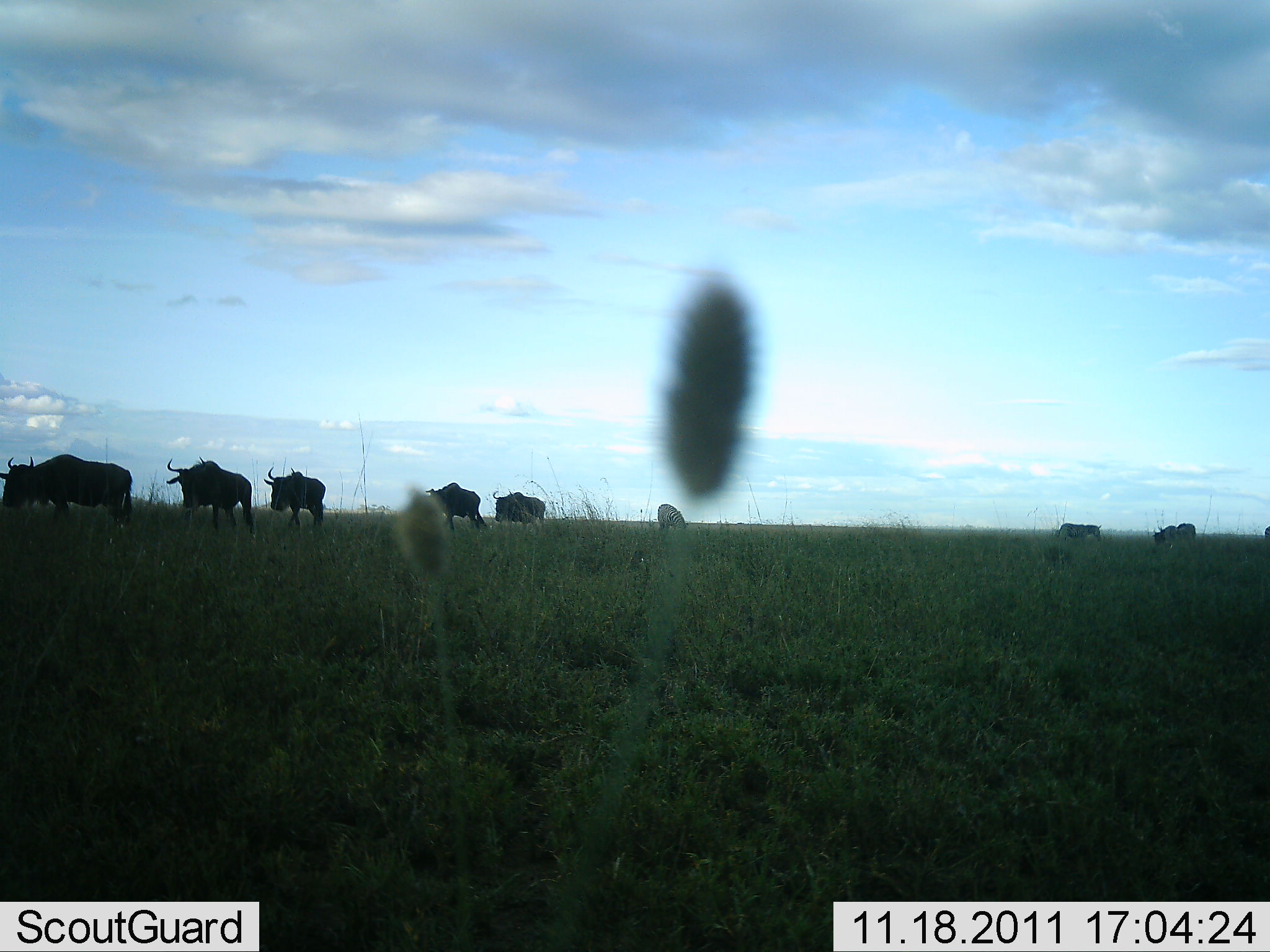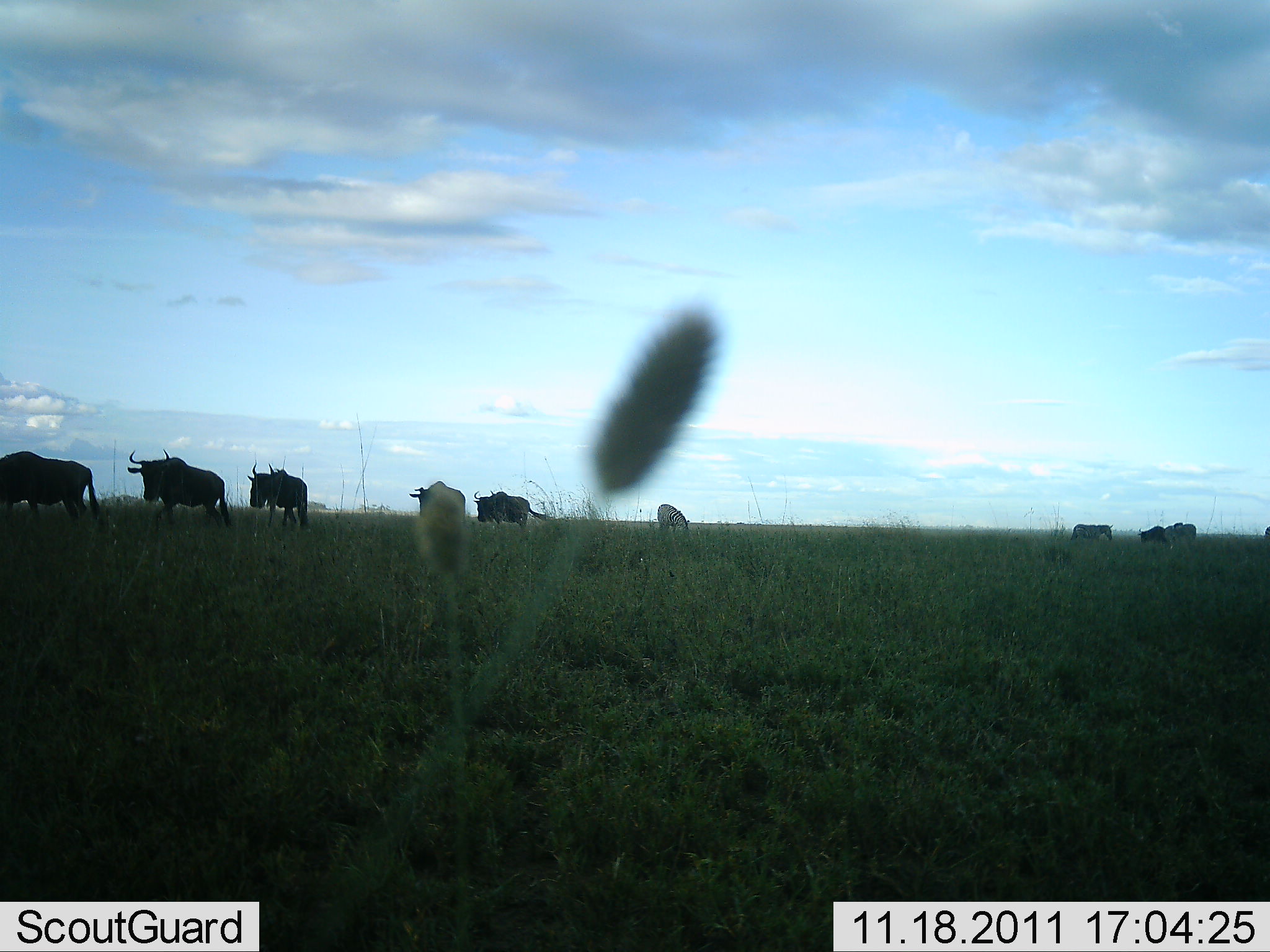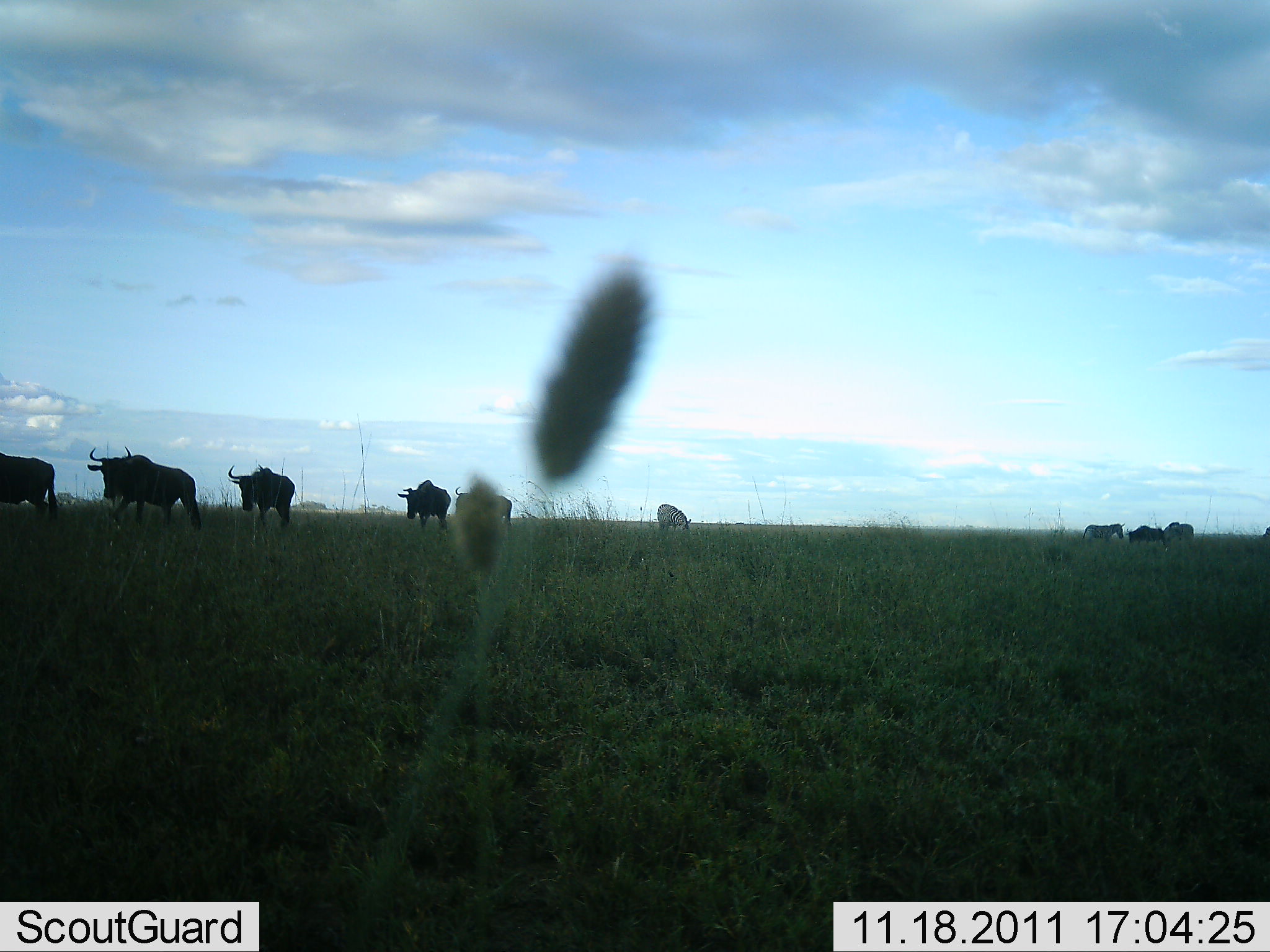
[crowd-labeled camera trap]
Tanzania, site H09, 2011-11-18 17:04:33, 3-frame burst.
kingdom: Animalia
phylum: Chordata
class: Mammalia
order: Artiodactyla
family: Bovidae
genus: Connochaetes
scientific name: Connochaetes taurinus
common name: blue wildebeest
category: wildebeest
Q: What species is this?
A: Wildebeest (blue wildebeest) (Connochaetes taurinus).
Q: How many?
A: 8.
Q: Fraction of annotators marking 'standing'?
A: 12%.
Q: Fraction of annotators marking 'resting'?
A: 0%.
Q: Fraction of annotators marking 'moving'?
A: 94%.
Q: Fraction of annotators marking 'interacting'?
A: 0%.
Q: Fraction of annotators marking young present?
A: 0%.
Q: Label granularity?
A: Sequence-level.